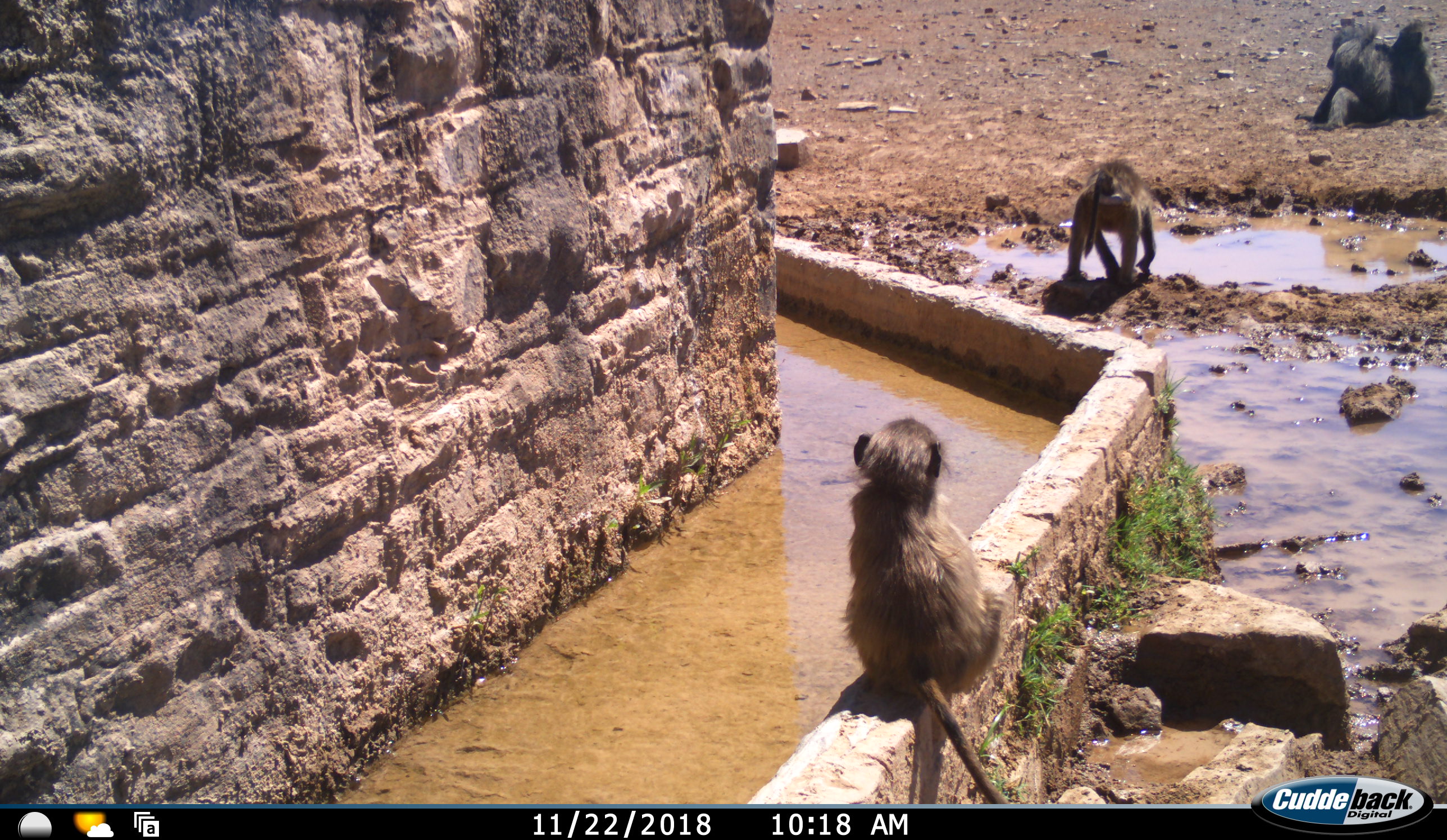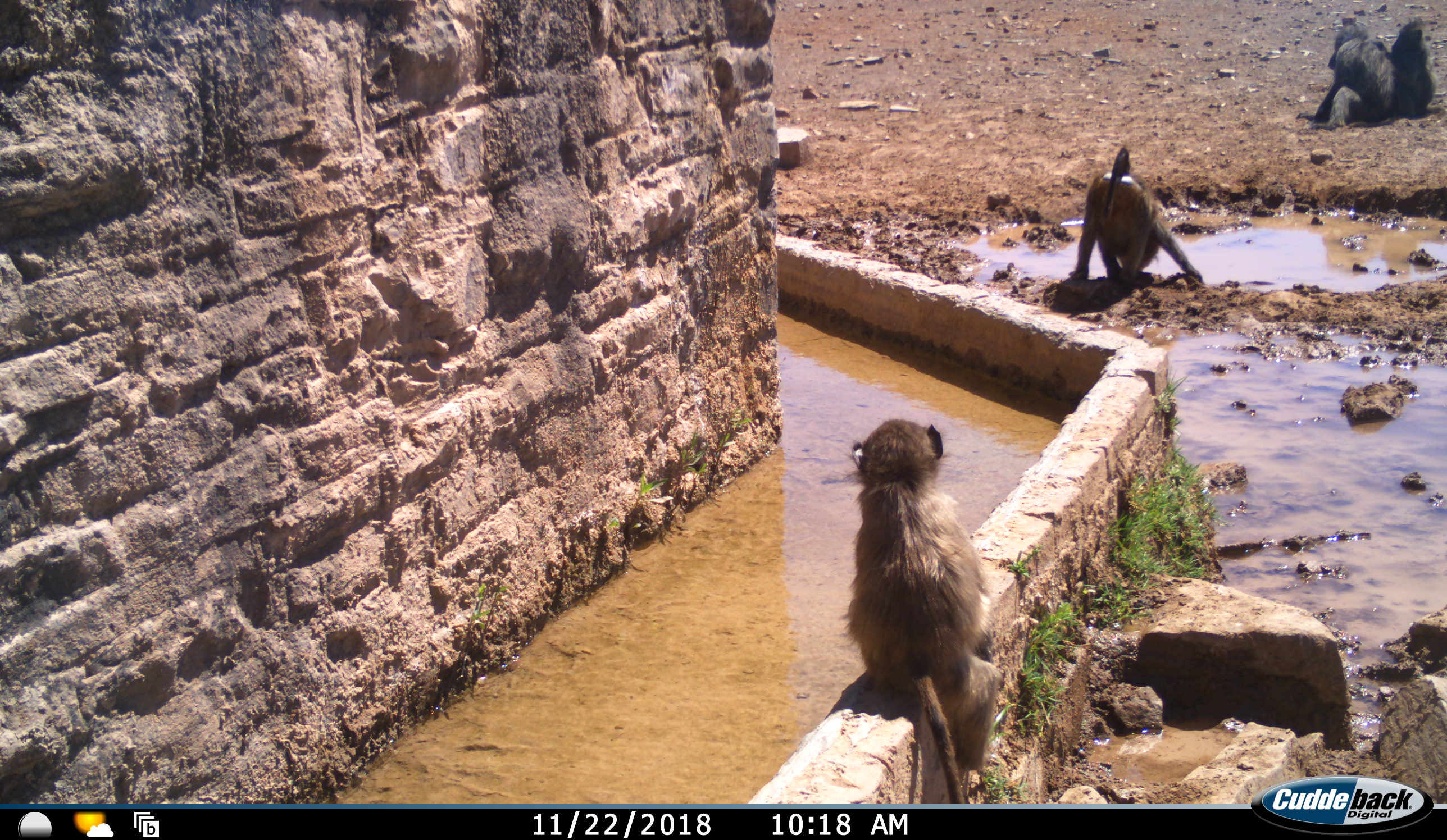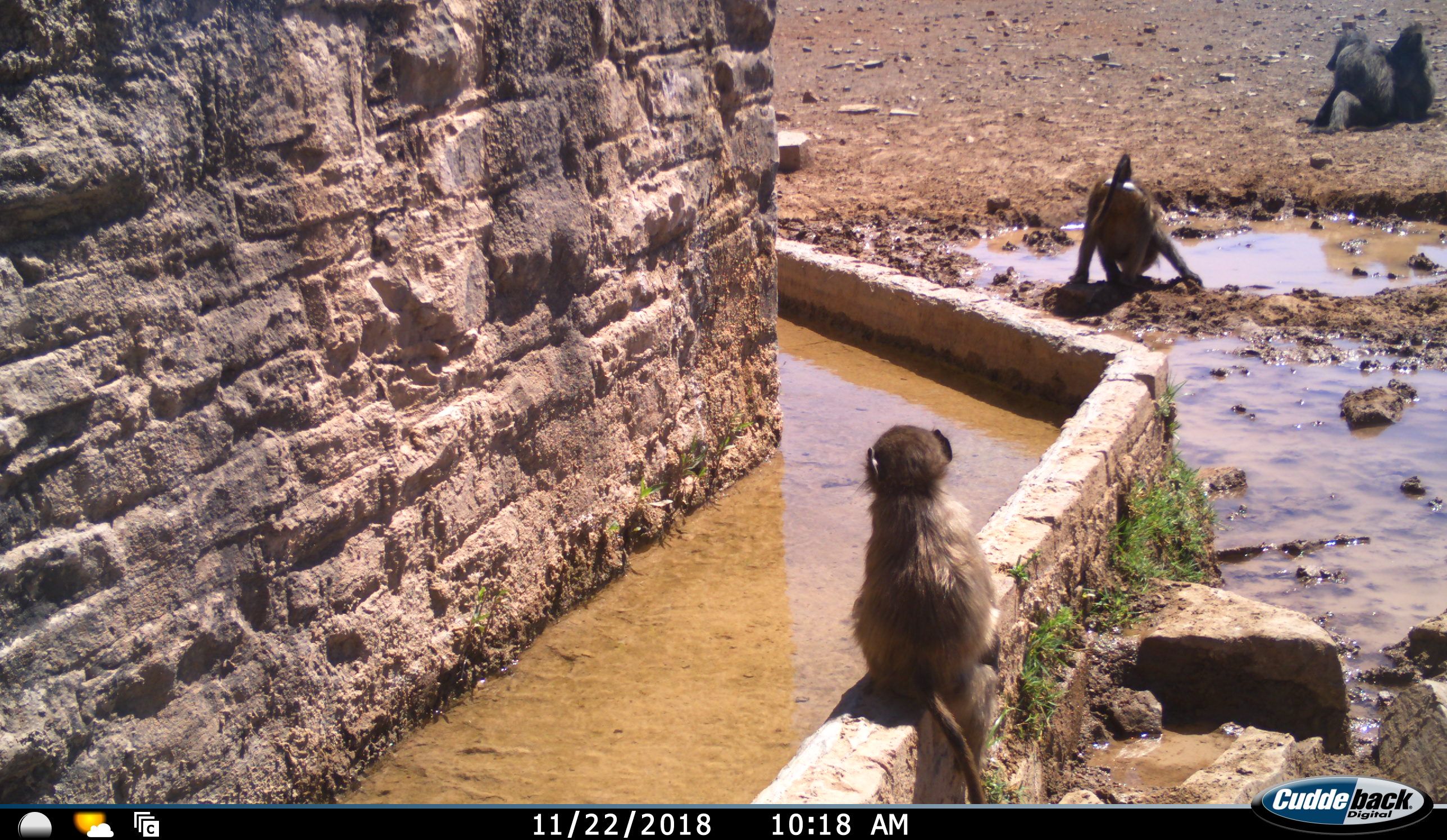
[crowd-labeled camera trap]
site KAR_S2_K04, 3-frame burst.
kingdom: Animalia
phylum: Chordata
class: Mammalia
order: Primates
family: Cercopithecidae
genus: Papio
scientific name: Papio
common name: baboon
Baboon (Papio), count 4. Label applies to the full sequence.